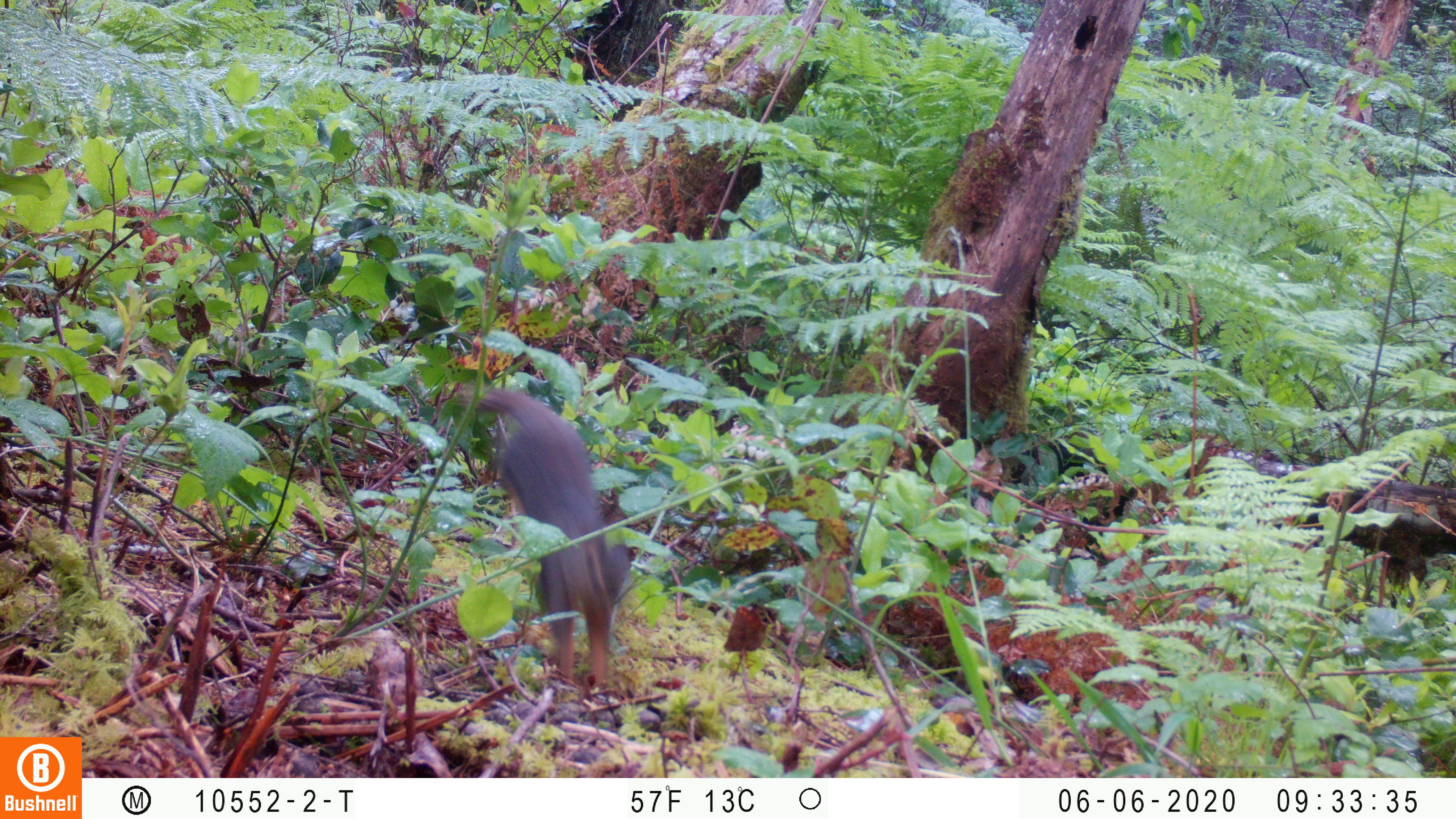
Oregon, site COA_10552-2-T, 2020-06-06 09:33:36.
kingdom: Animalia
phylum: Chordata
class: Mammalia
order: Rodentia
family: Sciuridae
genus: Tamiasciurus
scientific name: Tamiasciurus douglasii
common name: douglas squirrel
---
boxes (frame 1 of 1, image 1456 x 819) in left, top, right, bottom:
douglas squirrel: 475, 385, 633, 691